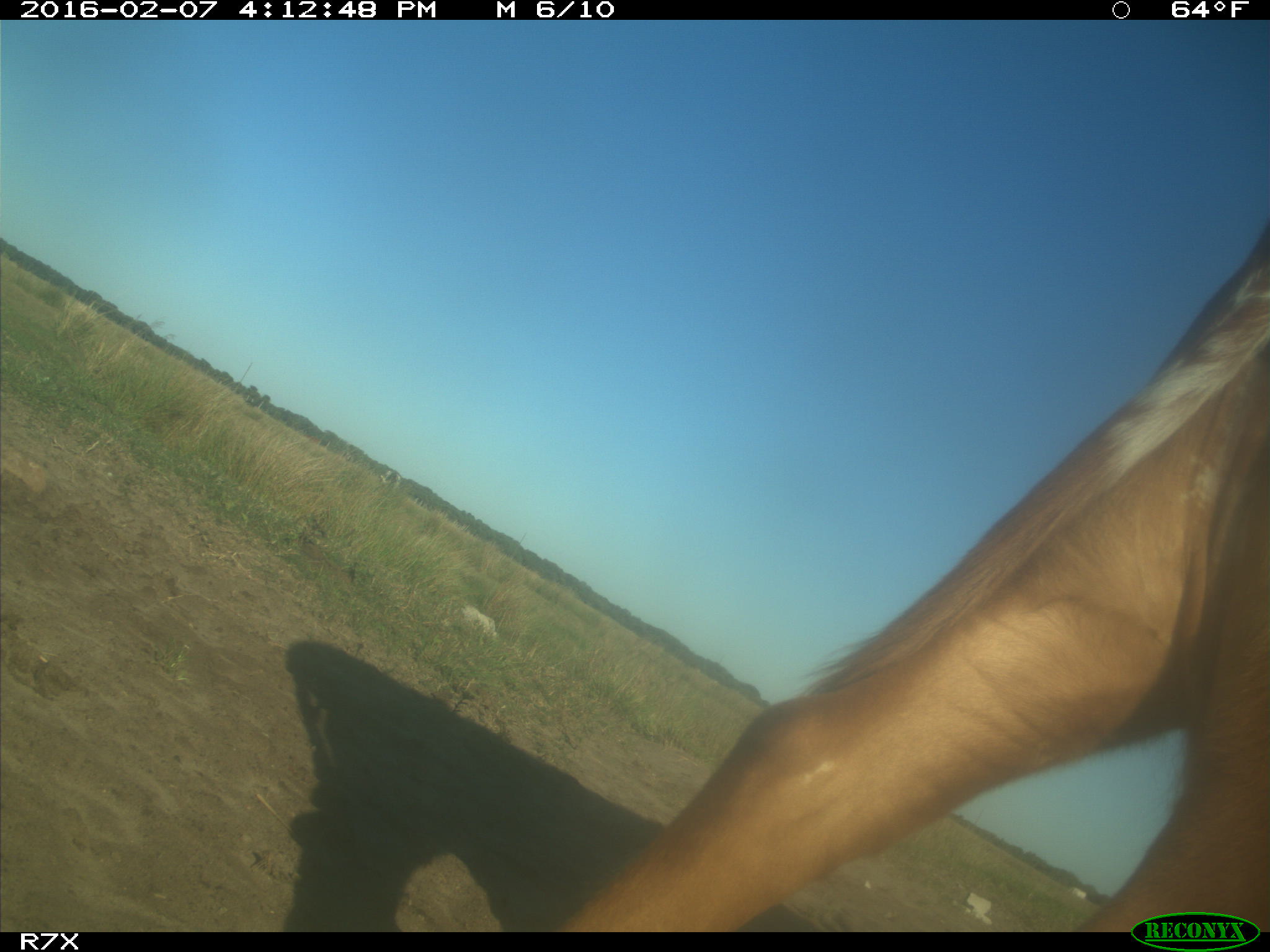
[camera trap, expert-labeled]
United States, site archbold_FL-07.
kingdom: Animalia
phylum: Chordata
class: Mammalia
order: Artiodactyla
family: Bovidae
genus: Bos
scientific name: Bos taurus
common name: domestic cow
Bos taurus (domestic cow).